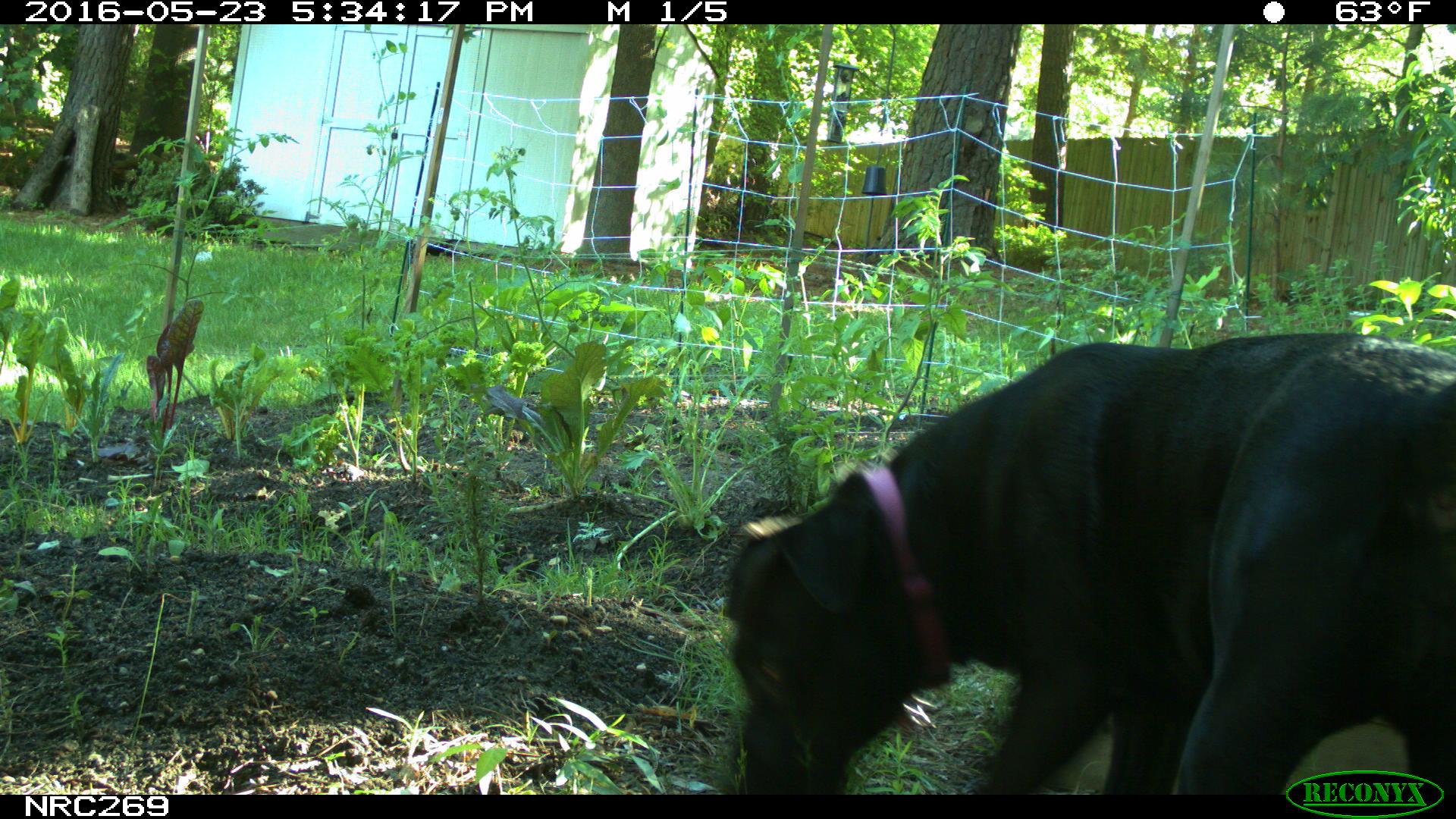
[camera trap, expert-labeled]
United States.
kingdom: Animalia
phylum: Chordata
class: Mammalia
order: Carnivora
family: Canidae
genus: Canis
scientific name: Canis familiaris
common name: domestic dog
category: Dog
Dog (domestic dog) (Canis familiaris).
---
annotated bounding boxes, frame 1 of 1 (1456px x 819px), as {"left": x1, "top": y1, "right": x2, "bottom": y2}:
Dog: {"left": 700, "top": 323, "right": 1456, "bottom": 794}